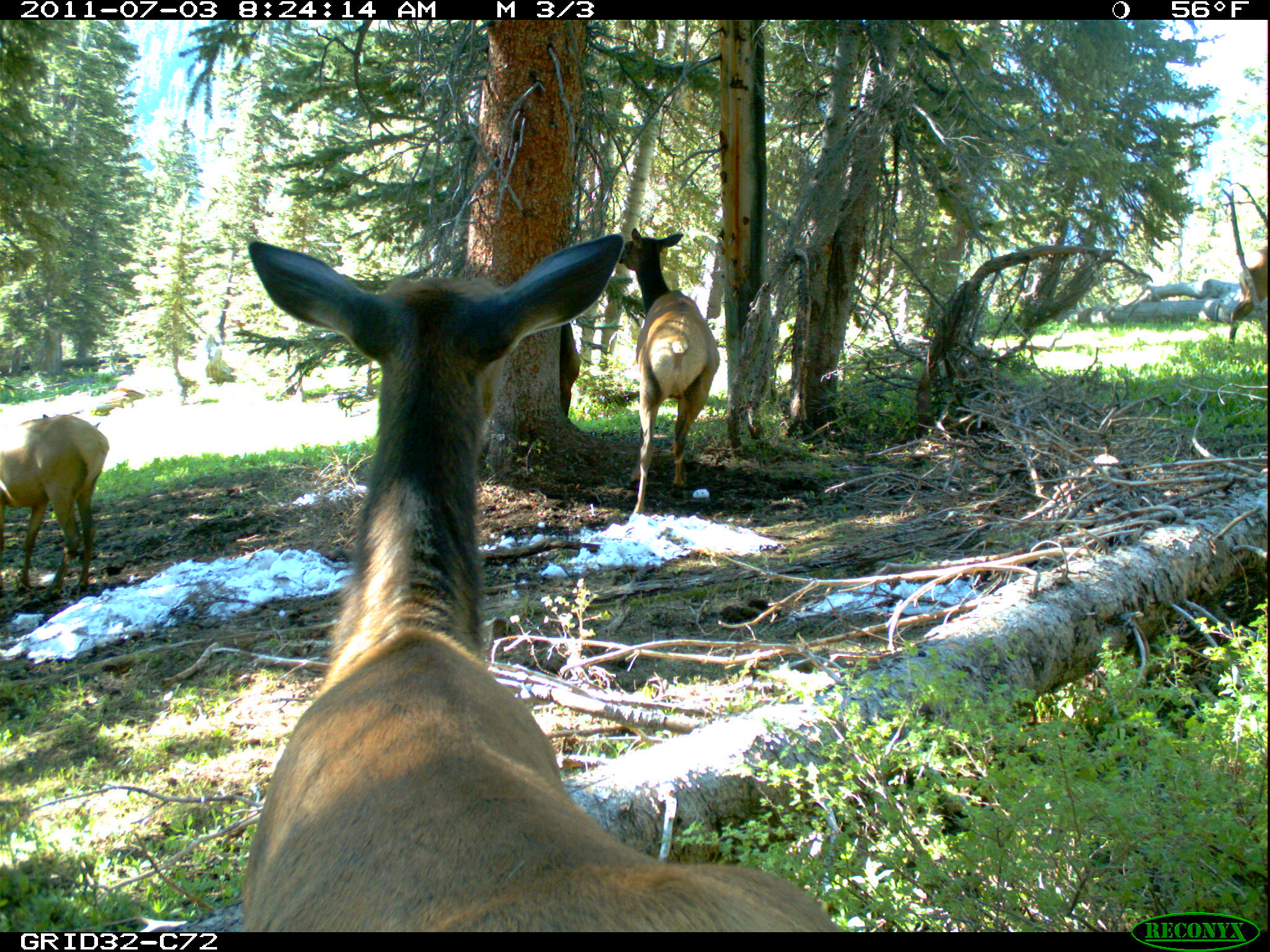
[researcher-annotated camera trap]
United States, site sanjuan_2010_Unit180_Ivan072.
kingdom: Animalia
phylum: Chordata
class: Mammalia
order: Artiodactyla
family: Cervidae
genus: Cervus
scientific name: Cervus elaphus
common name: red deer